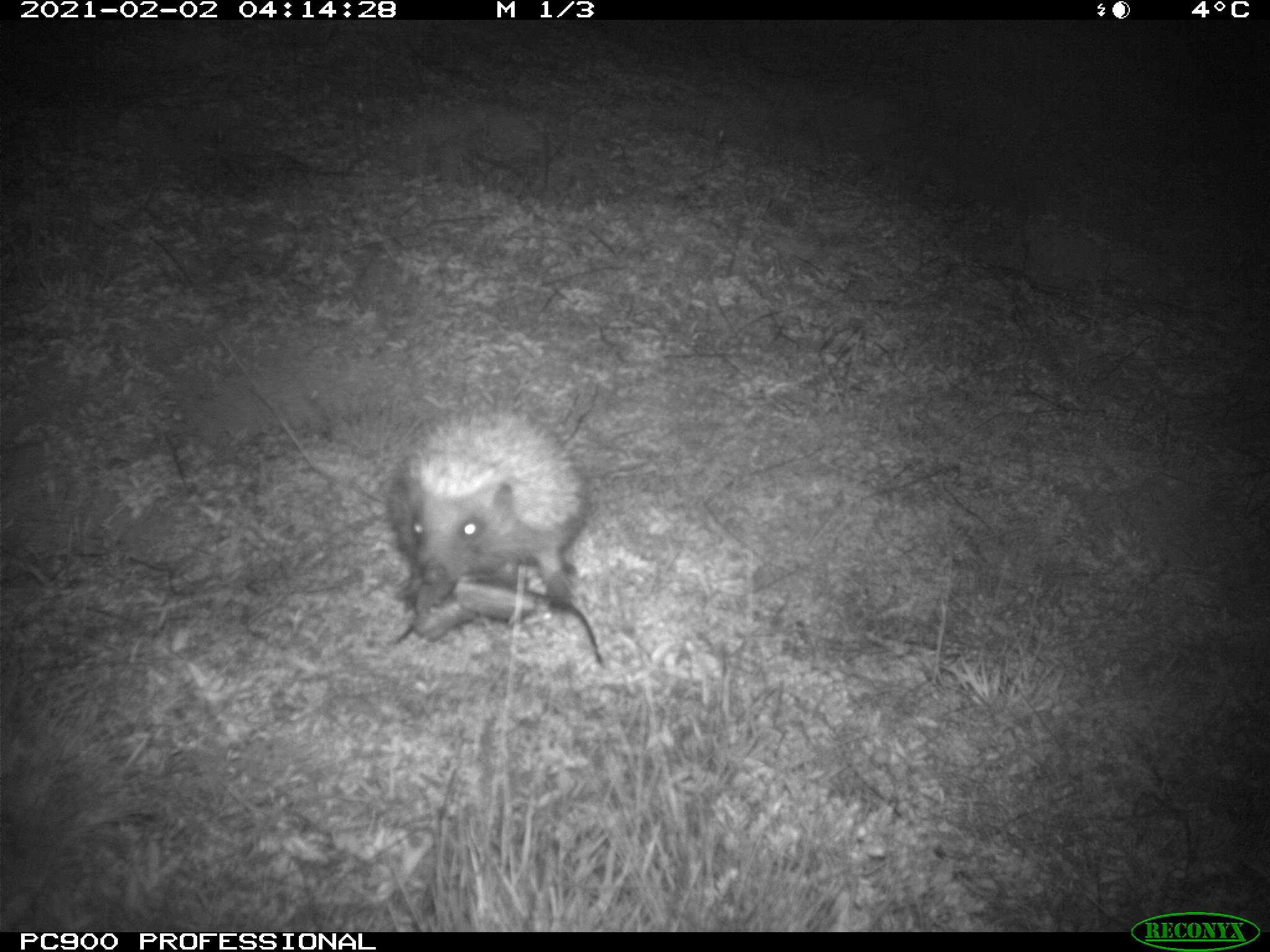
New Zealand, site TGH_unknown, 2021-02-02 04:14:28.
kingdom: Animalia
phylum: Chordata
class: Mammalia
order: Eulipotyphla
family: Erinaceidae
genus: Erinaceus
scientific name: Erinaceus europaeus europaeus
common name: european hedgehog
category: hedgehog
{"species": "hedgehog (european hedgehog) (Erinaceus europaeus europaeus)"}